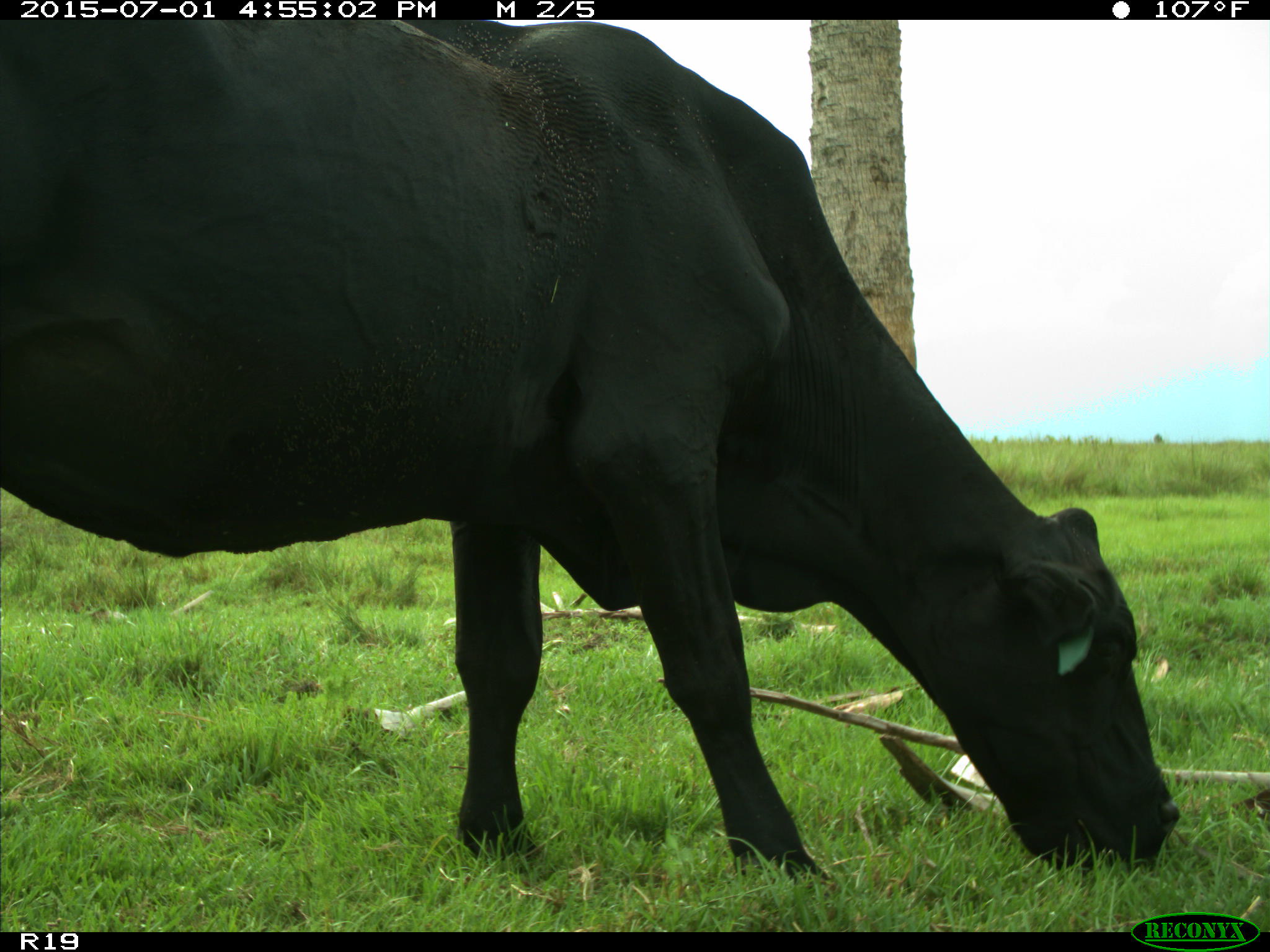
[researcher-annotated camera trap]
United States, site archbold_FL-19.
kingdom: Animalia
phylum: Chordata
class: Mammalia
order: Artiodactyla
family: Bovidae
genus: Bos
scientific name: Bos taurus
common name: domestic cow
Bos taurus (domestic cow).